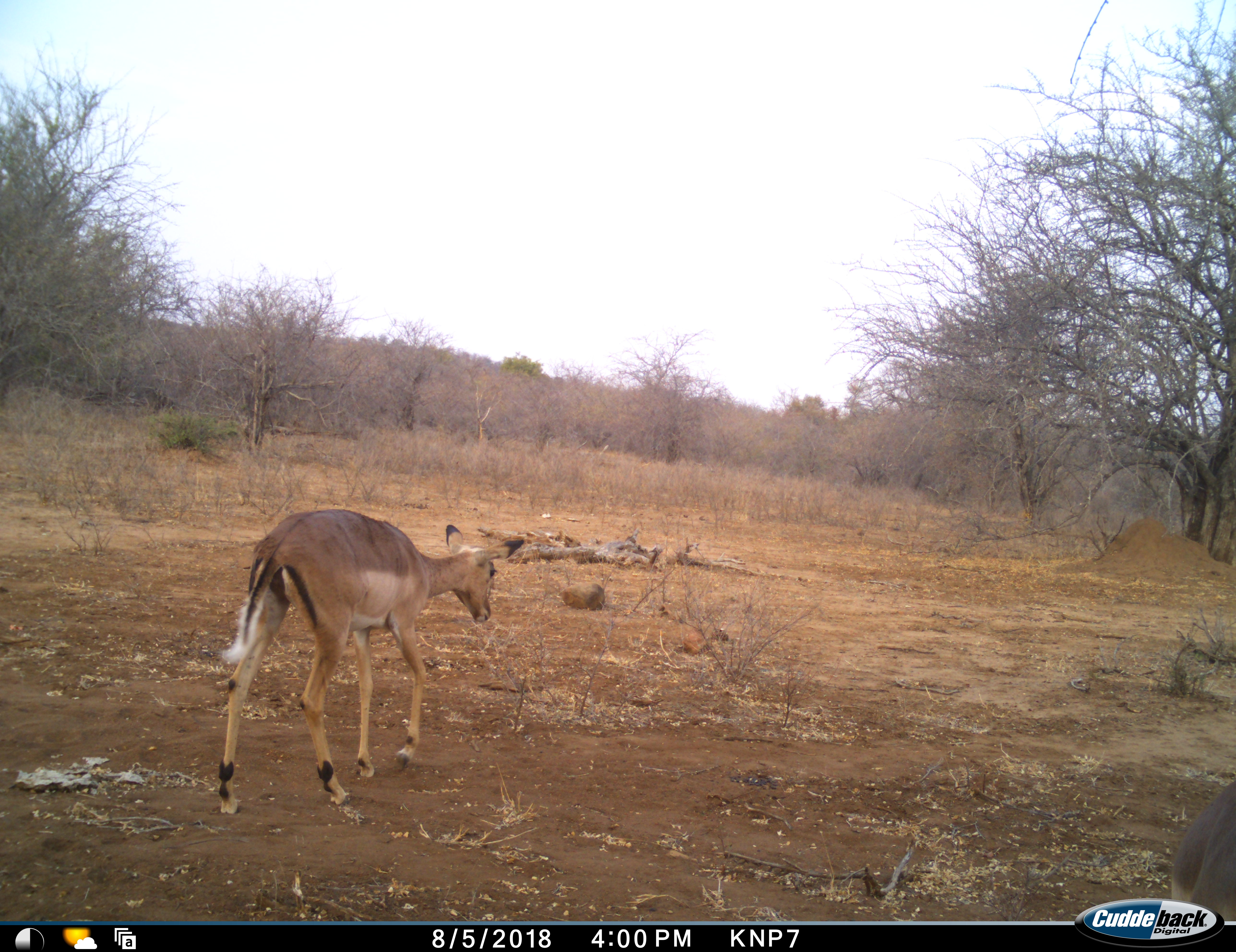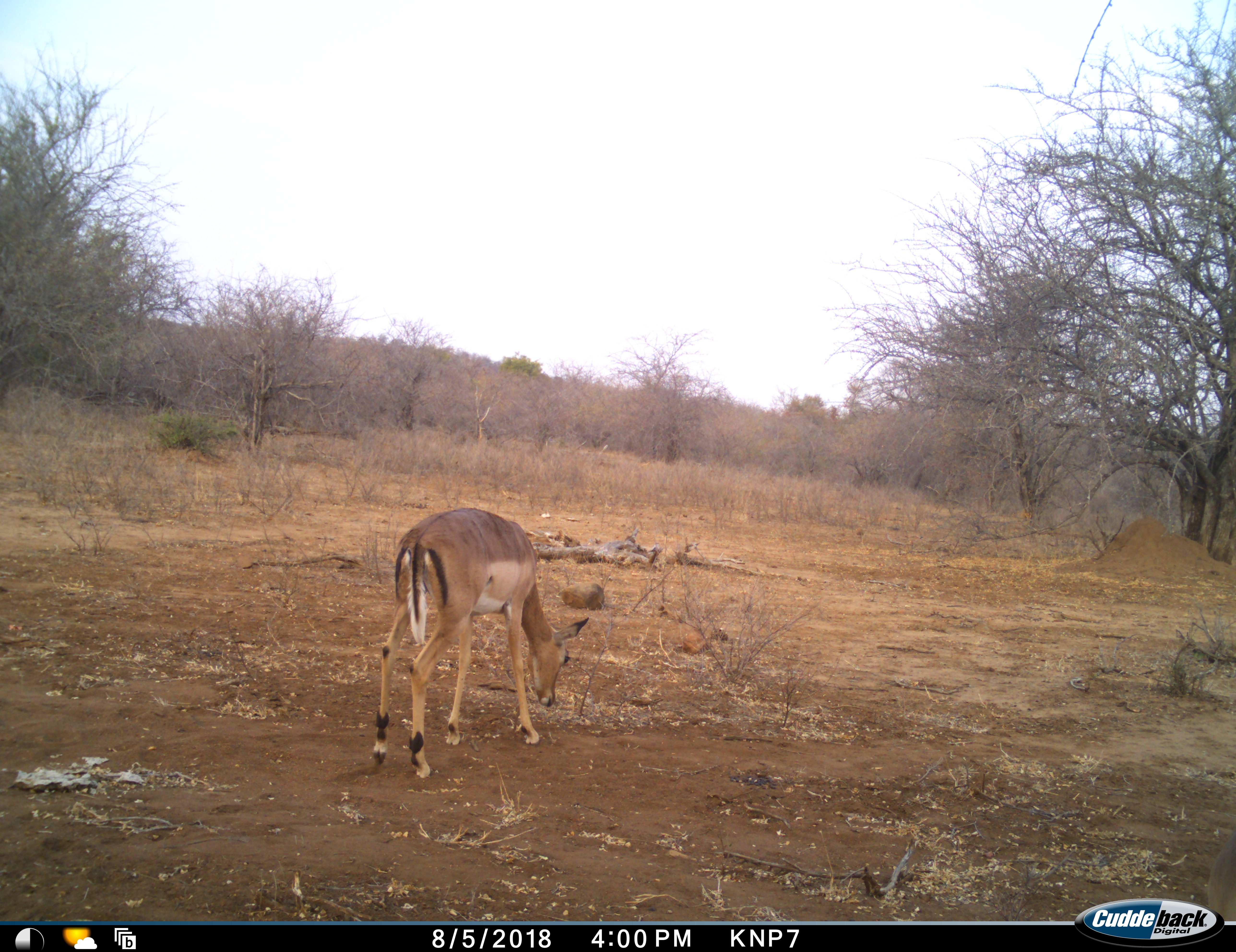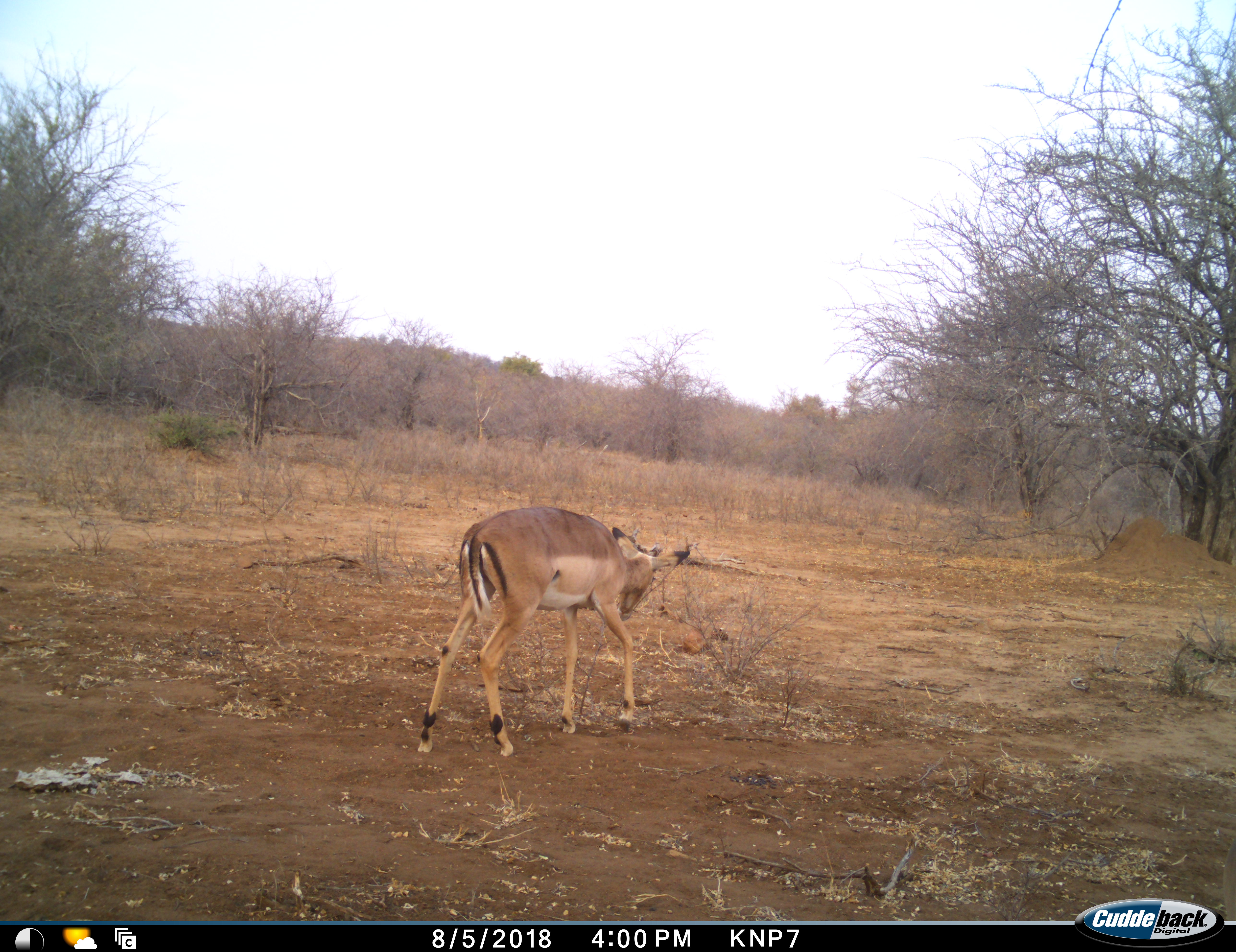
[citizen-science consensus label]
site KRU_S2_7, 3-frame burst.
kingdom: Animalia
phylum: Chordata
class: Mammalia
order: Artiodactyla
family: Bovidae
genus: Aepyceros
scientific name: Aepyceros melampus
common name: impala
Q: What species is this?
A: Impala (Aepyceros melampus).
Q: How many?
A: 1.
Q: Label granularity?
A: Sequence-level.